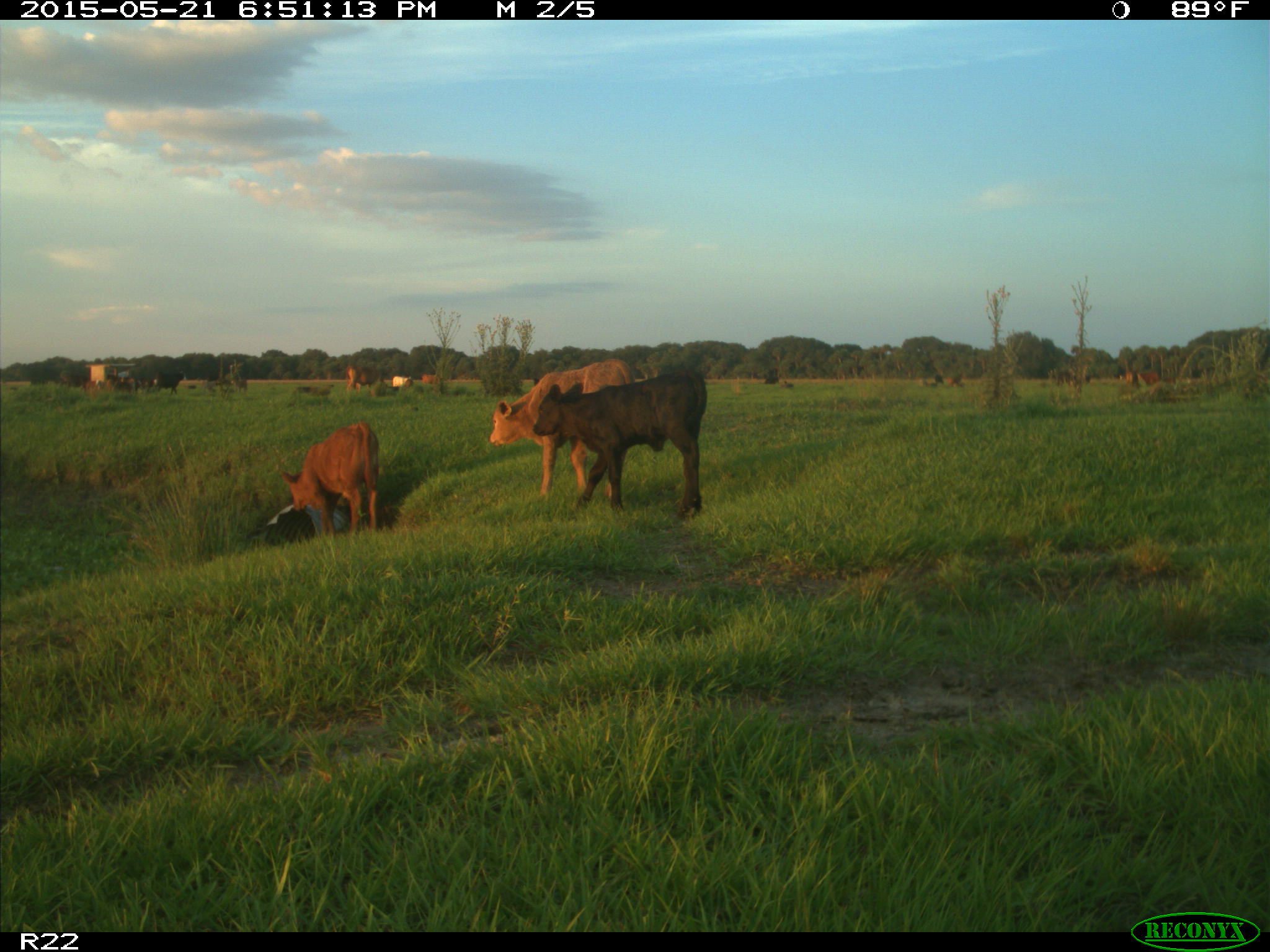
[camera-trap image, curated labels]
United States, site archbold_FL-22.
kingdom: Animalia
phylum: Chordata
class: Mammalia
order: Artiodactyla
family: Bovidae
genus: Bos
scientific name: Bos taurus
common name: domestic cow